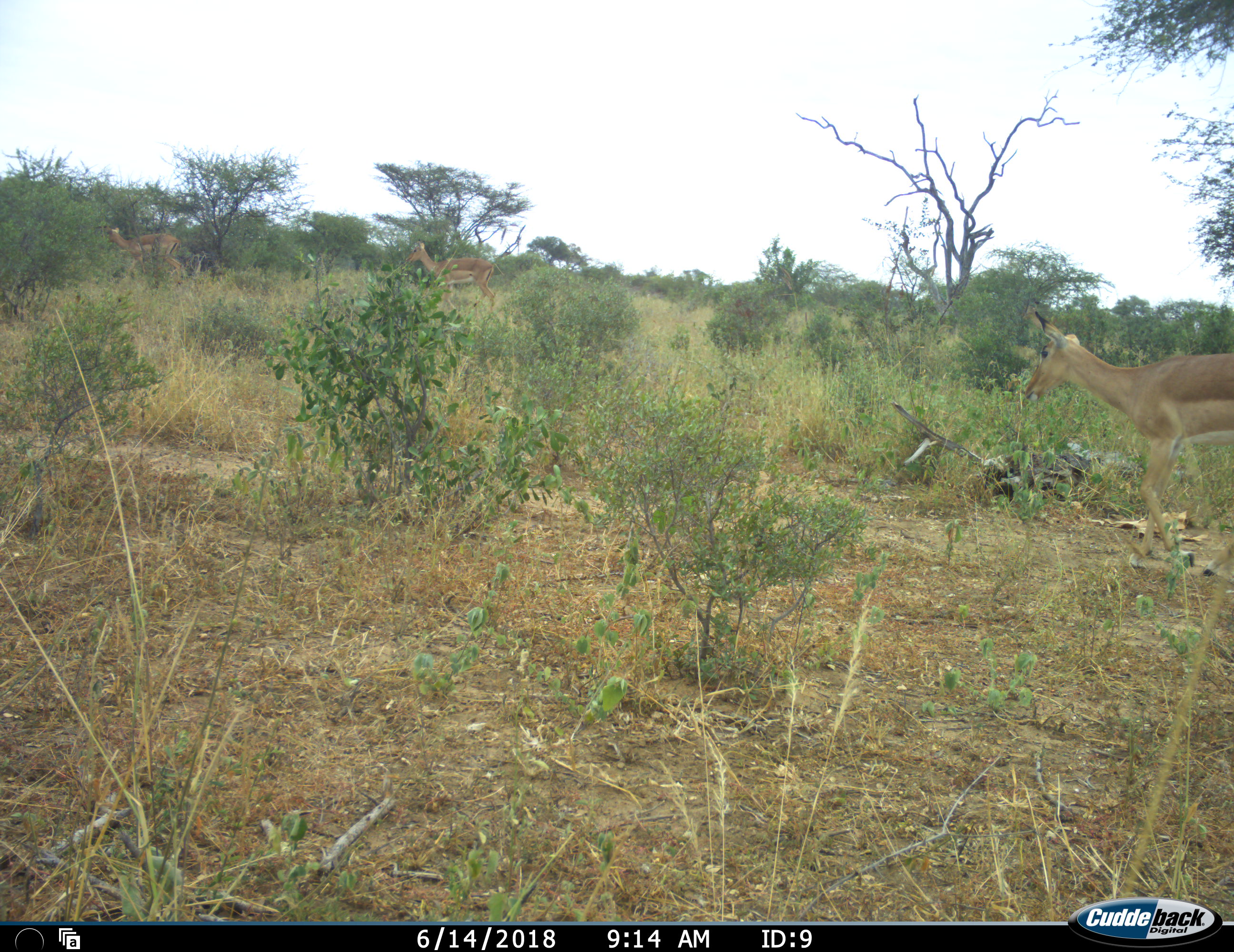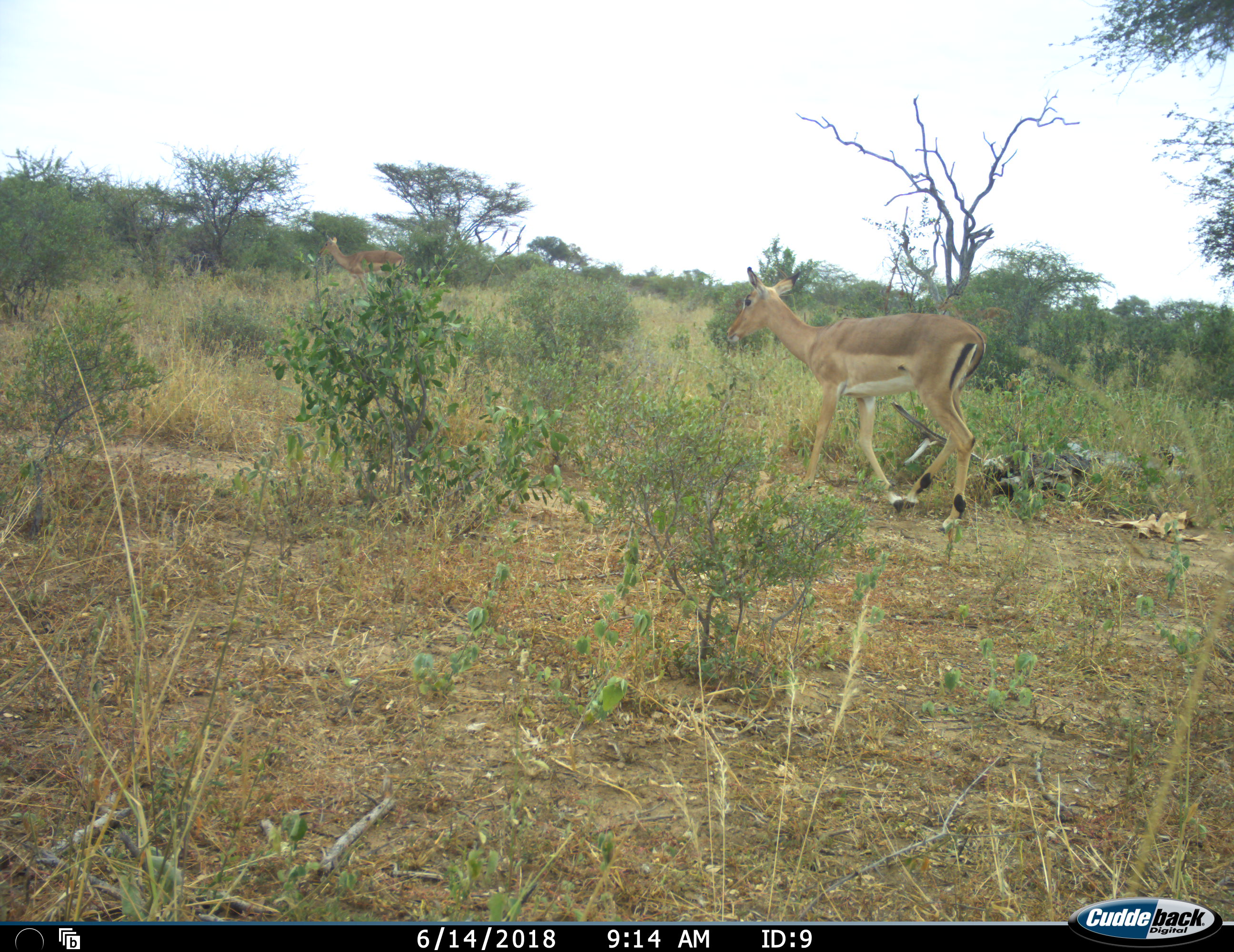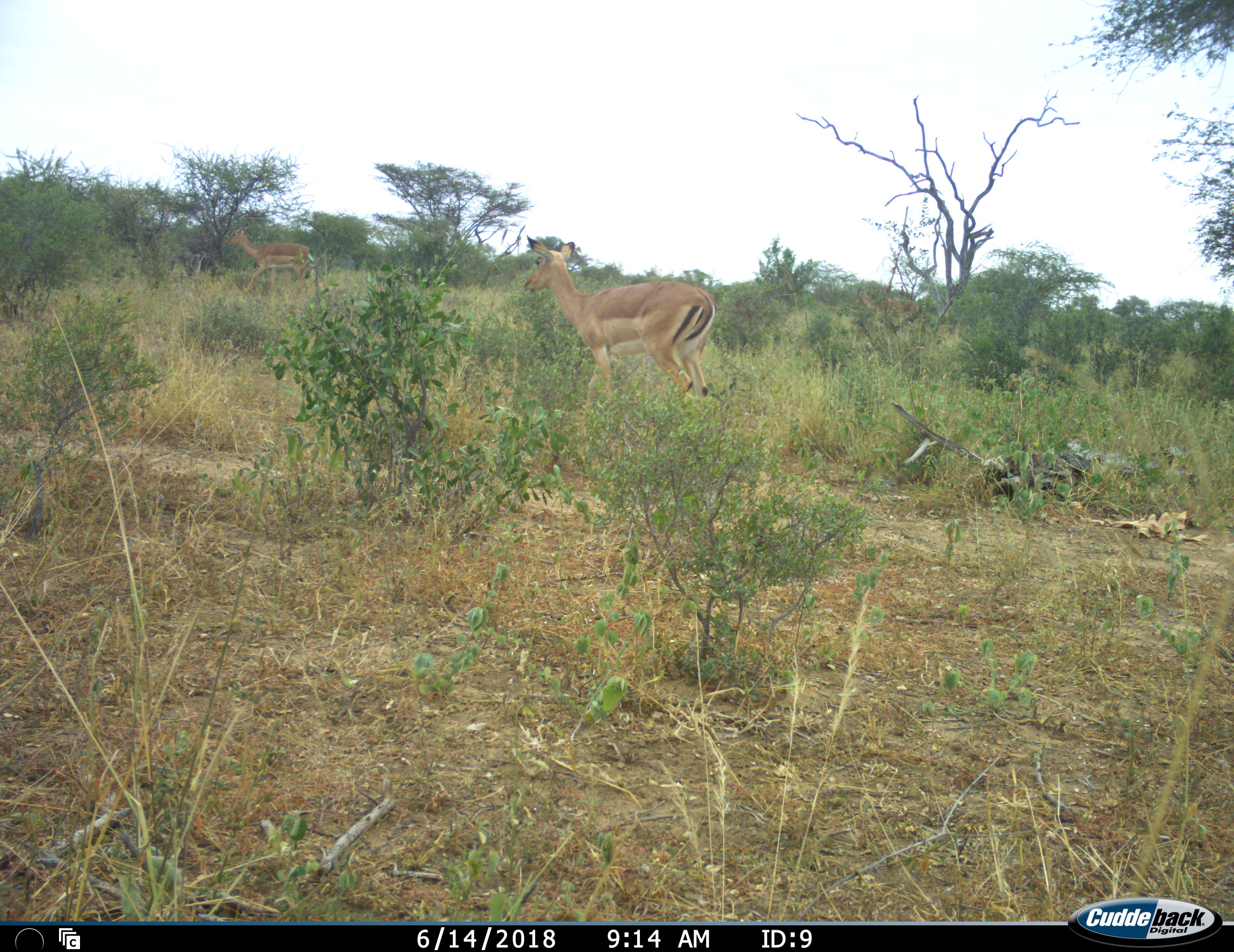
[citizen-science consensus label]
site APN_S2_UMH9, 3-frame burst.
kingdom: Animalia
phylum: Chordata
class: Mammalia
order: Artiodactyla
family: Bovidae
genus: Aepyceros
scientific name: Aepyceros melampus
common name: impala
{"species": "impala (Aepyceros melampus)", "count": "3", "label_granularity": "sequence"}